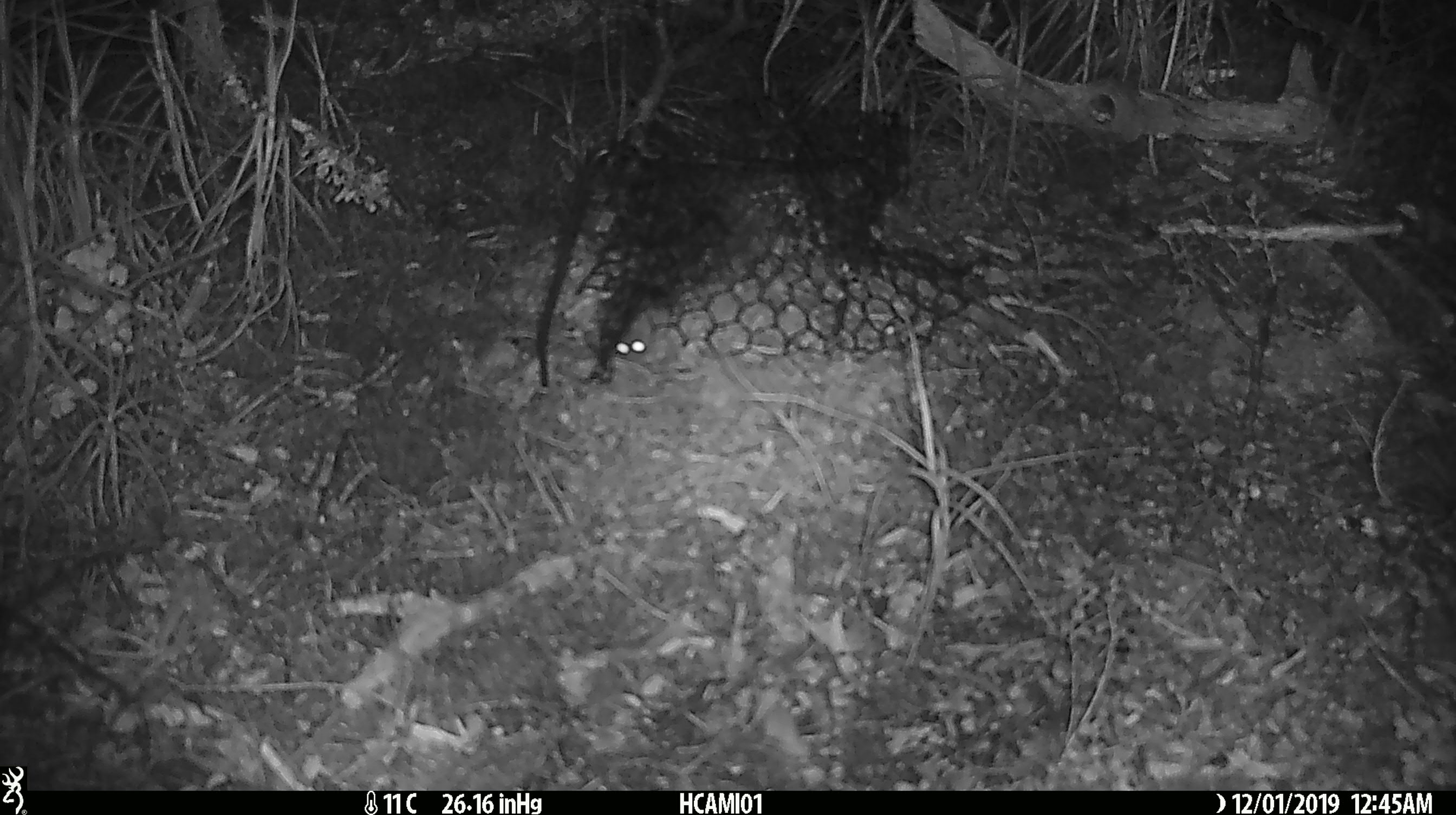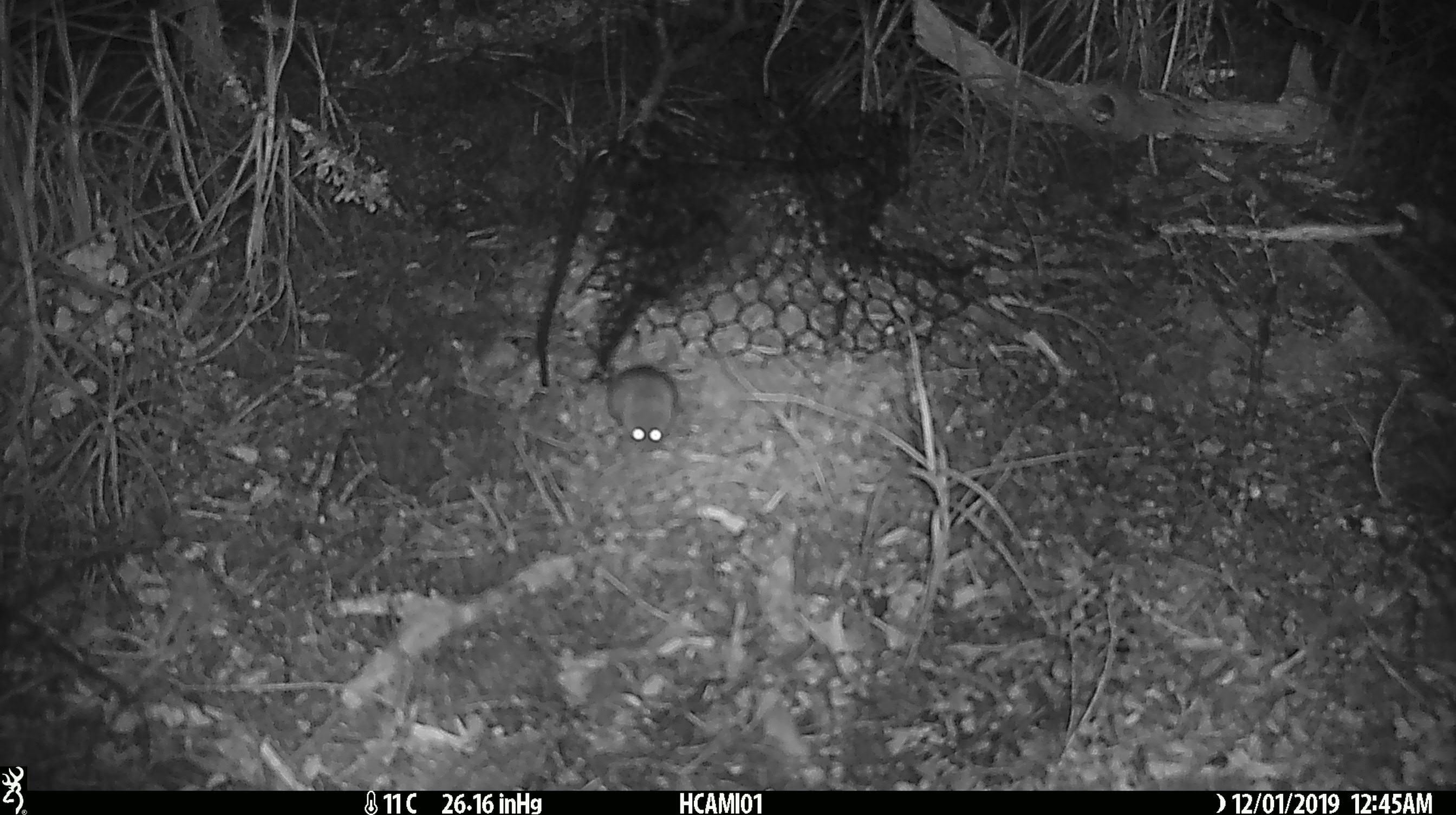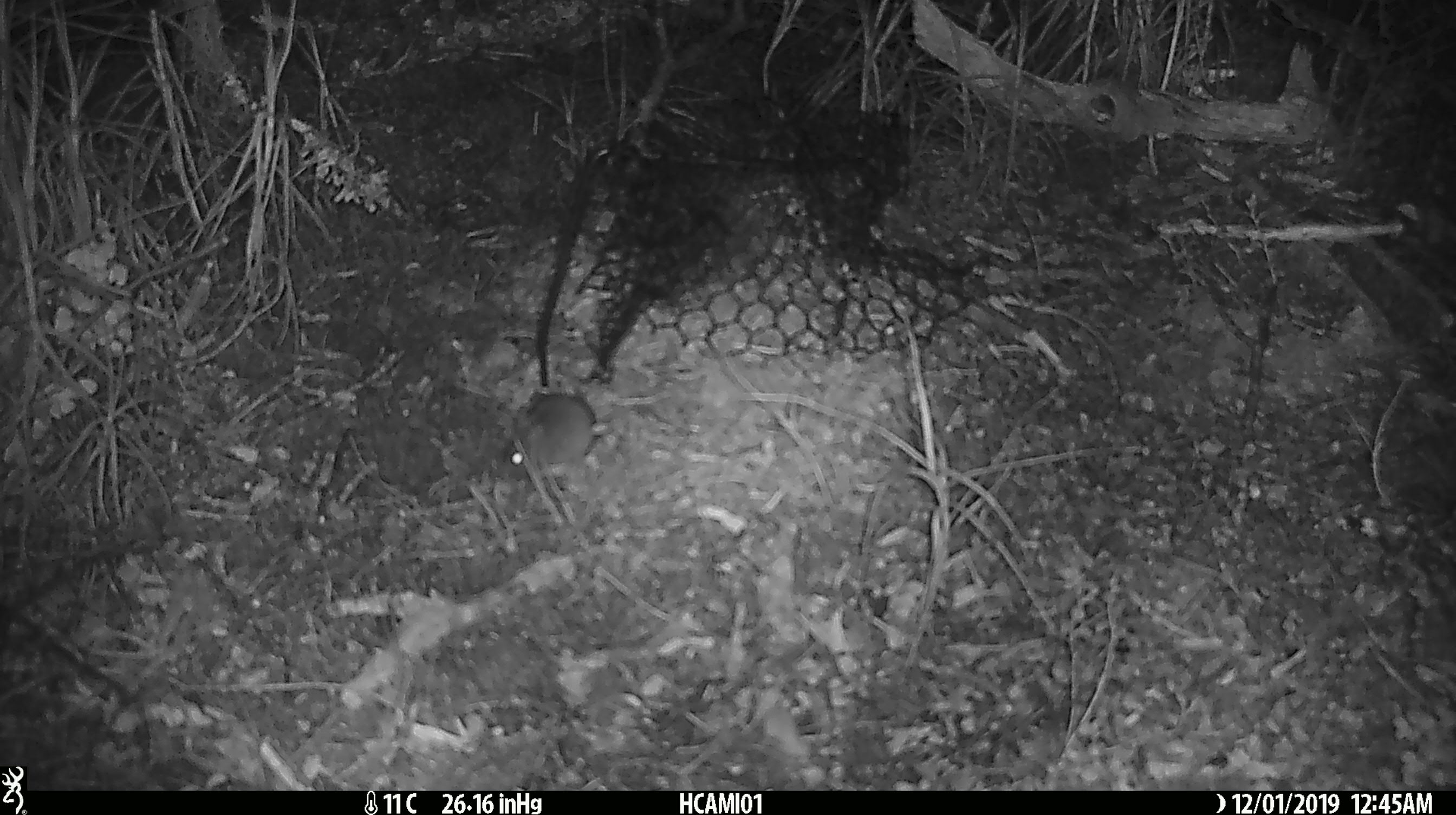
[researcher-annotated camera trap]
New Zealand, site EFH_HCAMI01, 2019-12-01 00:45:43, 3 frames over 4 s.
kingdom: Animalia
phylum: Chordata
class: Mammalia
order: Rodentia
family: Muridae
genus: Mus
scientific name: Mus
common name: mouse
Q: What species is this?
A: Mouse (Mus).